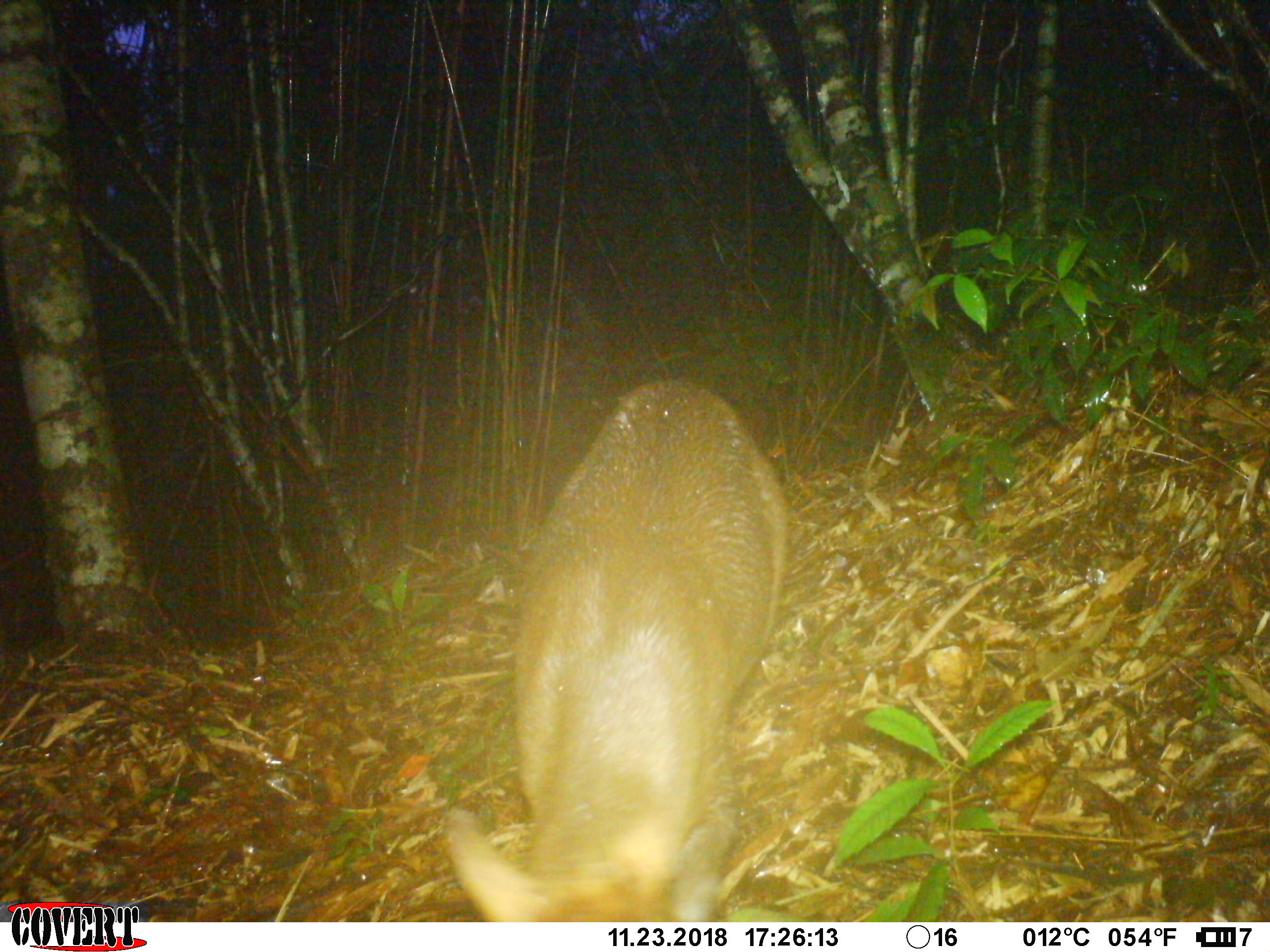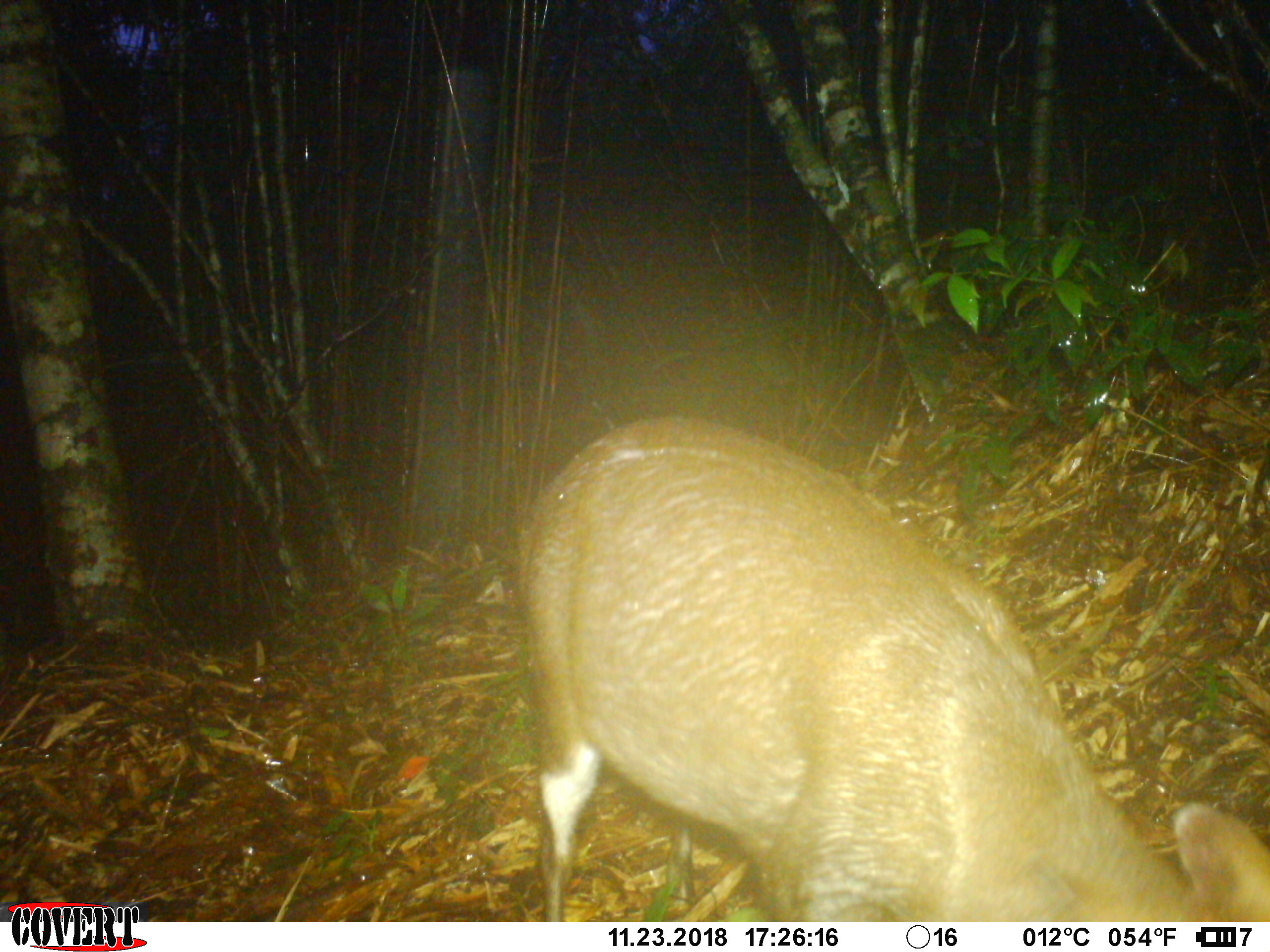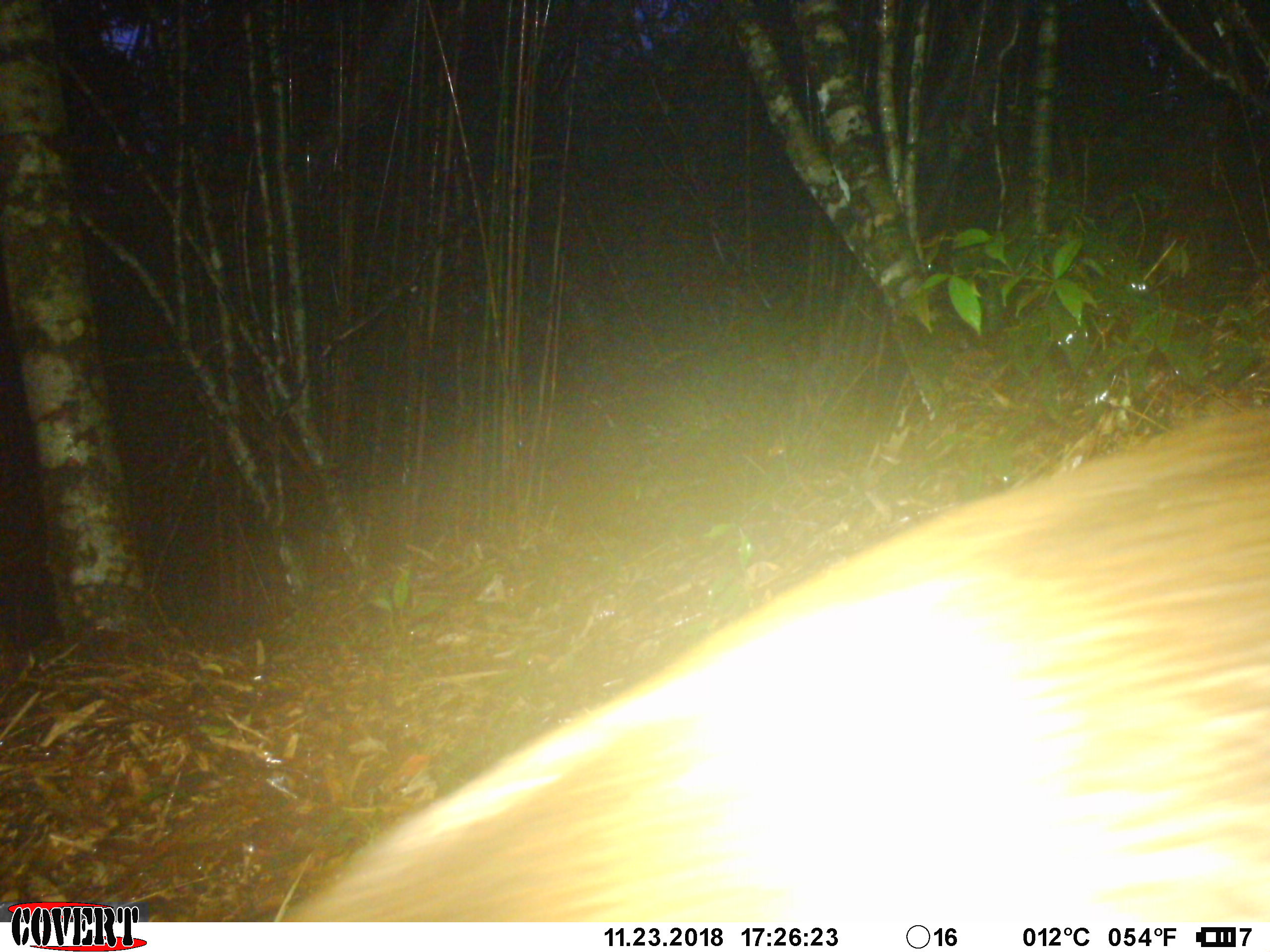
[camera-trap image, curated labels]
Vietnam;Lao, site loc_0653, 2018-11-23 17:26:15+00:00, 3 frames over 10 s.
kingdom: Animalia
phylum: Chordata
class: Mammalia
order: Artiodactyla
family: Cervidae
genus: Muntiacus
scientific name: Muntiacus rooseveltorum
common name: roosevelt's muntjac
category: roosevelts muntjac group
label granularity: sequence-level